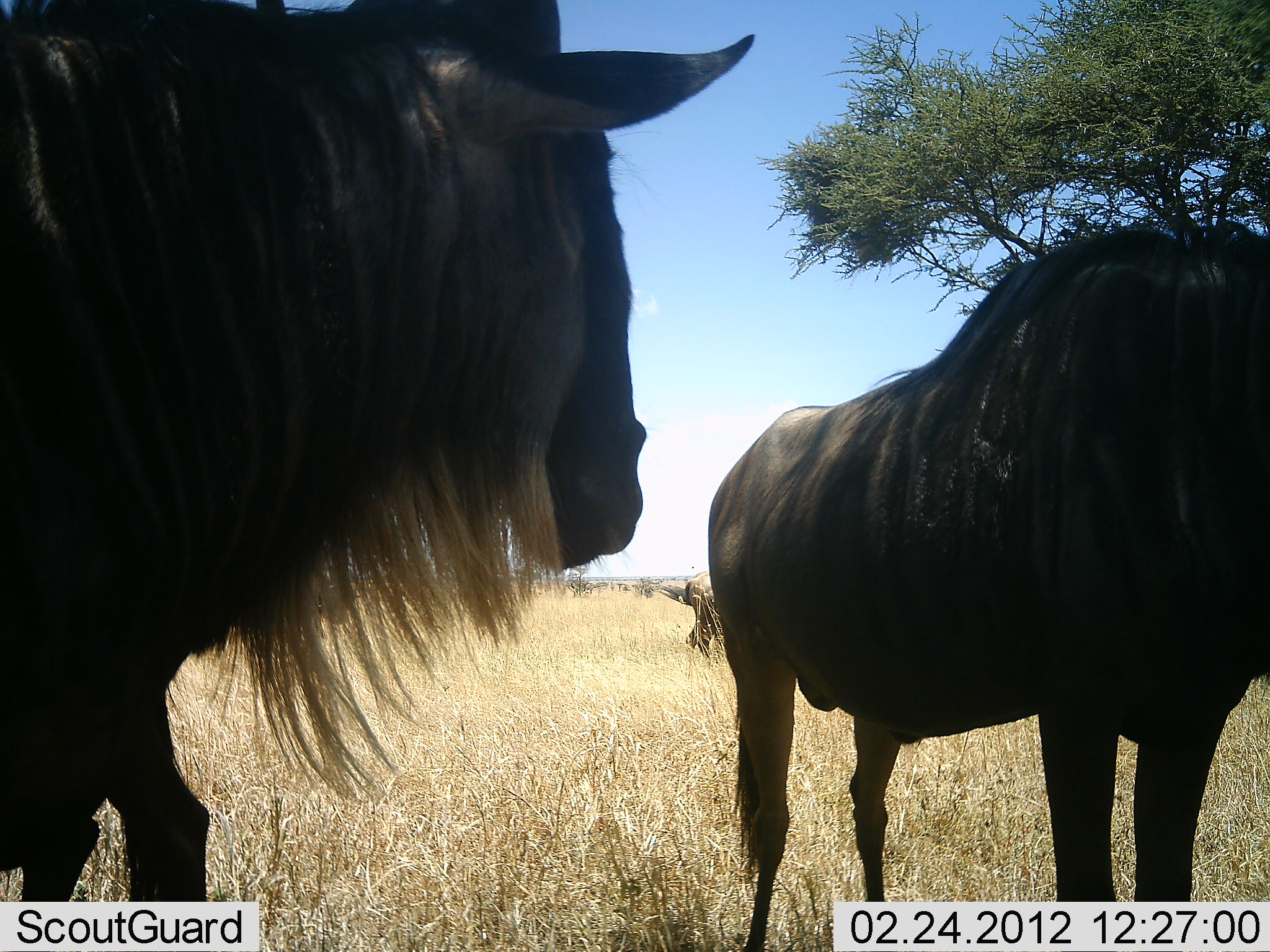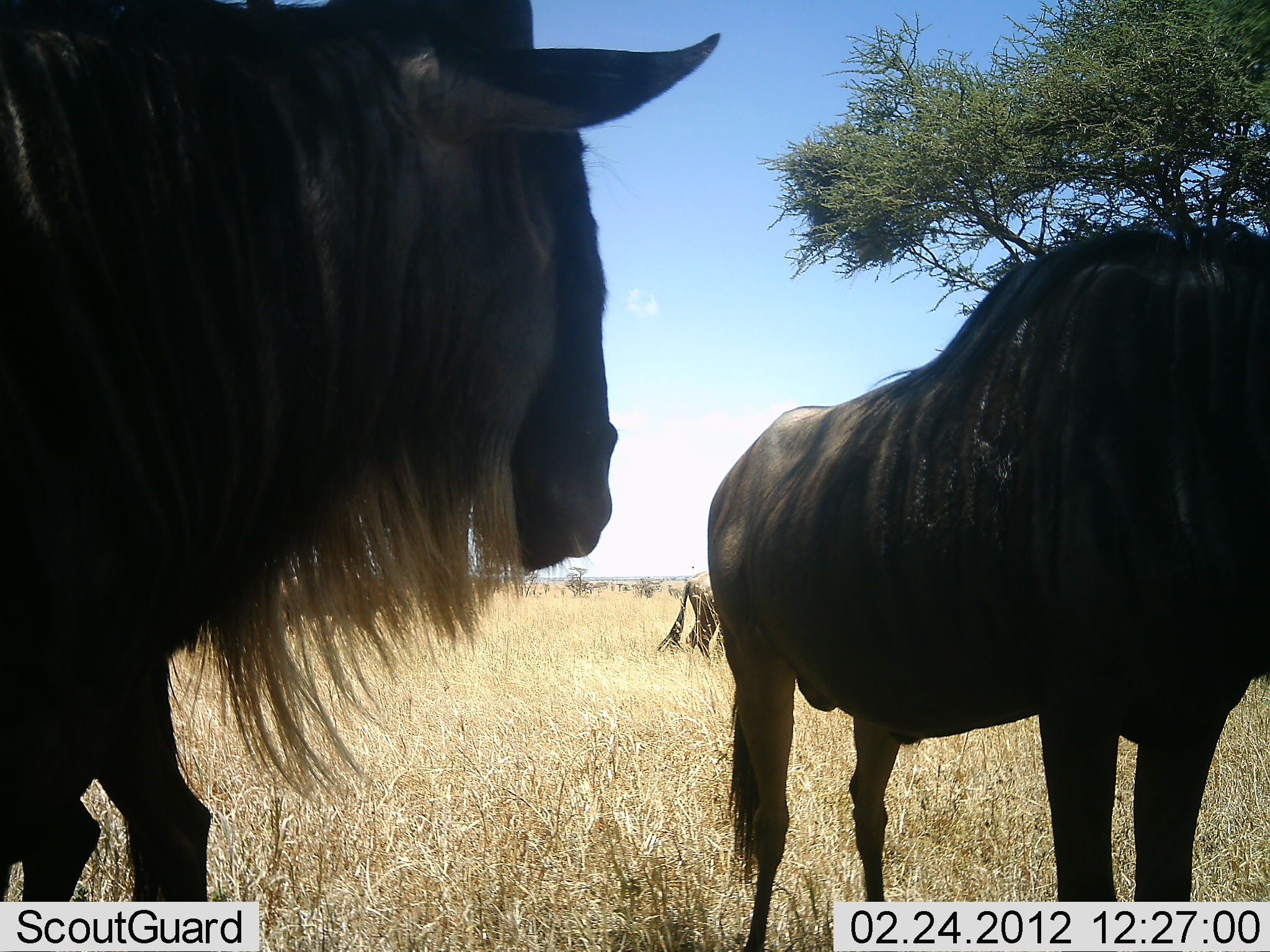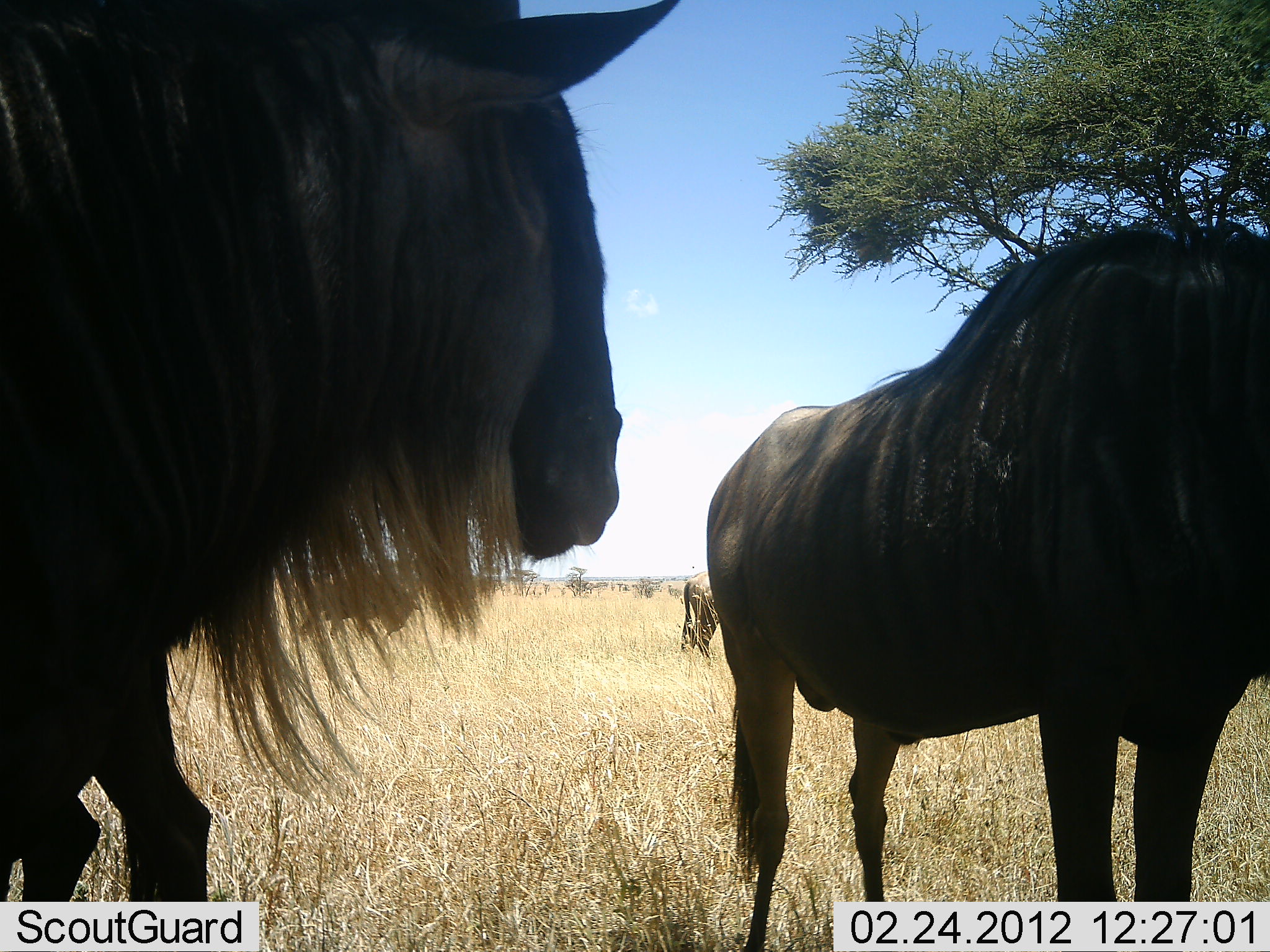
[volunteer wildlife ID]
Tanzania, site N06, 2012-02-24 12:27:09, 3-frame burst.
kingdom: Animalia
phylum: Chordata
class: Mammalia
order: Artiodactyla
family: Bovidae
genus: Connochaetes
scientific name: Connochaetes taurinus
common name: blue wildebeest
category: wildebeest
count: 3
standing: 100%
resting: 0%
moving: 22%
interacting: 0%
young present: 0%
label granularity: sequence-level